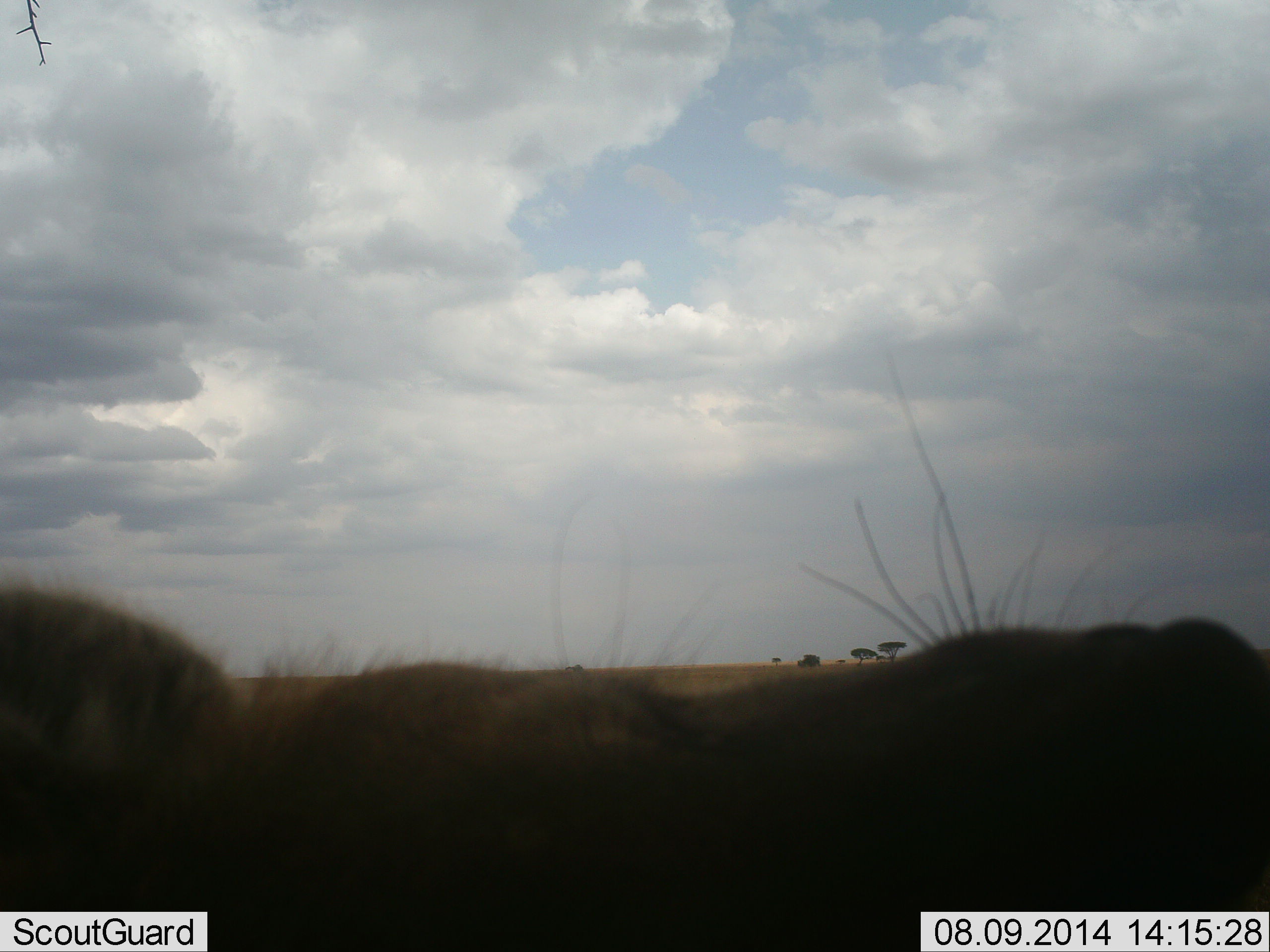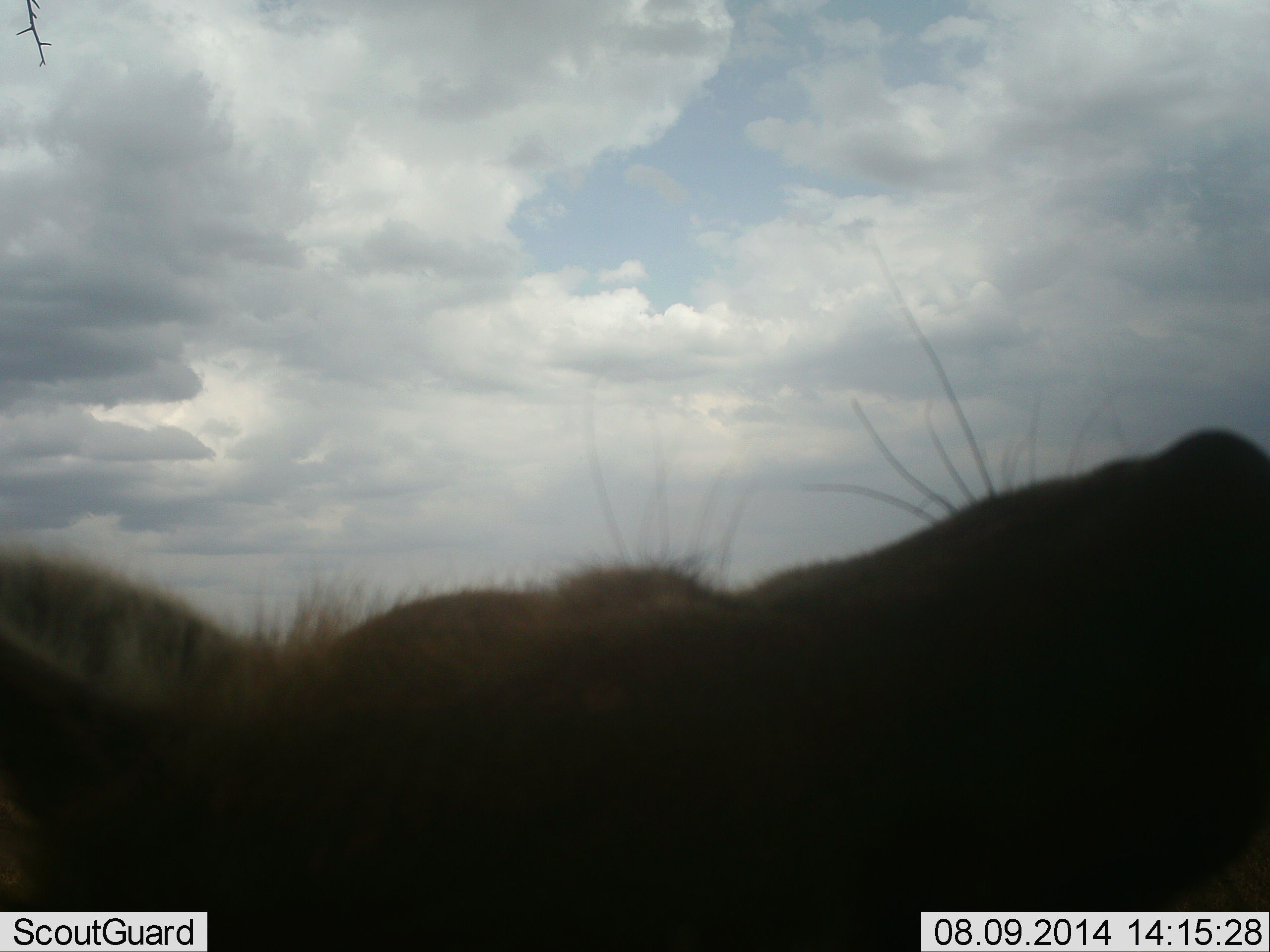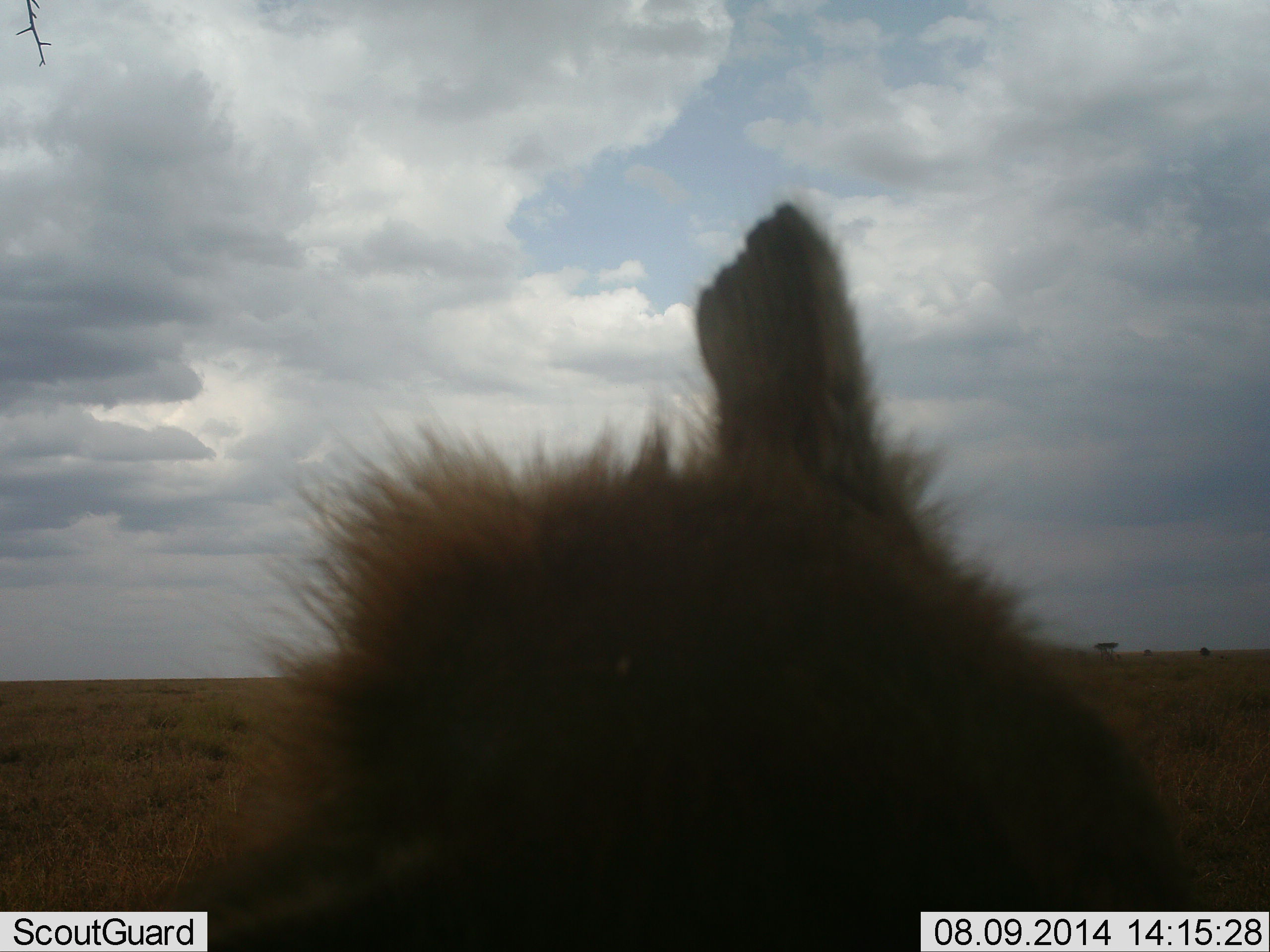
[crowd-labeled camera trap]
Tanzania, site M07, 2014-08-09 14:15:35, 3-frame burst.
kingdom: Animalia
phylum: Chordata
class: Mammalia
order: Carnivora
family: Hyaenidae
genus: Crocuta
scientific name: Crocuta crocuta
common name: spotted hyena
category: hyenaspotted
Hyenaspotted (spotted hyena) (Crocuta crocuta), count 1. Behavior (volunteer vote fractions): standing 43%, resting 14%, moving 14%, interacting 29%. Young present (vote fraction): 0%. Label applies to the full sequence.